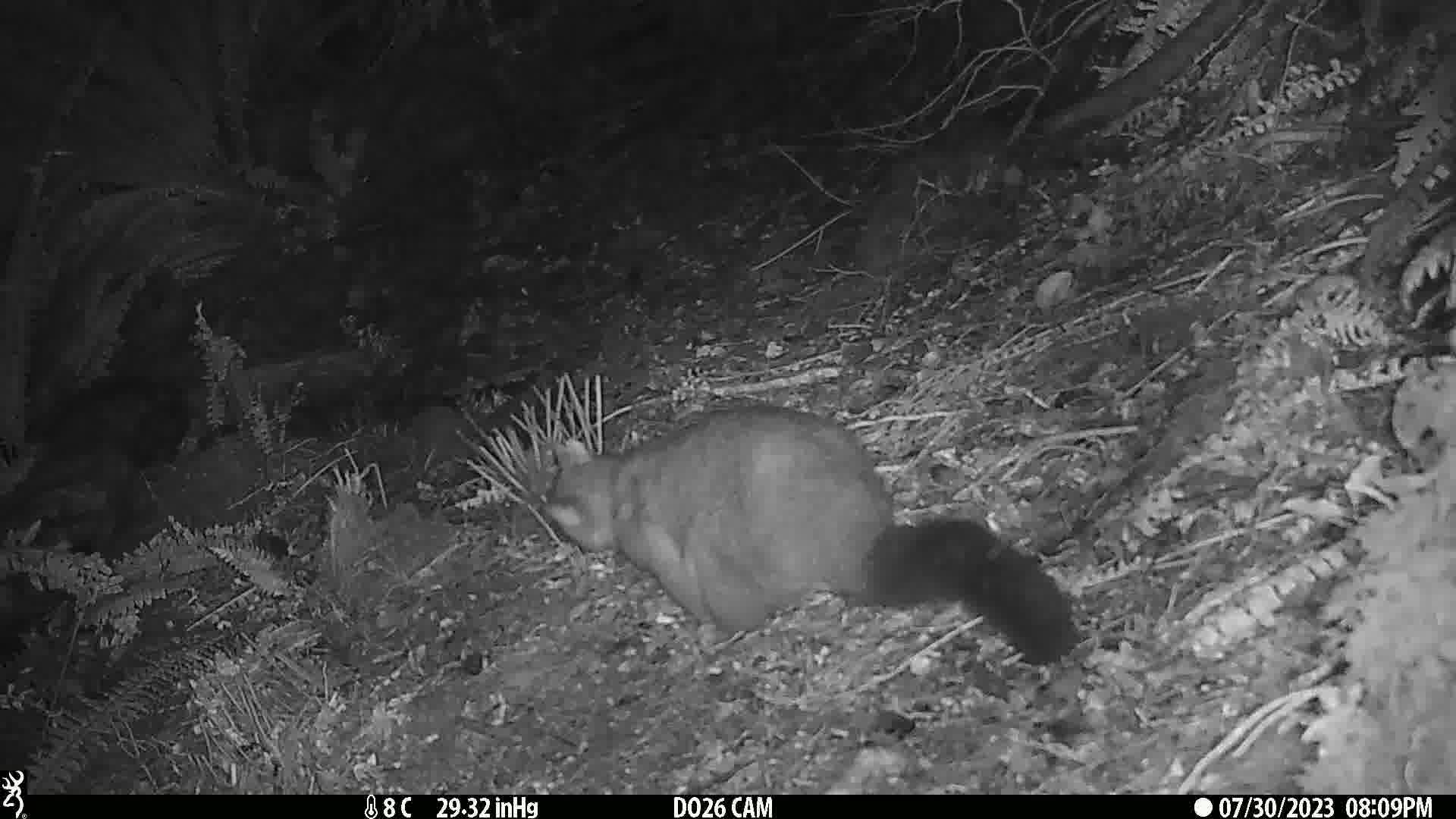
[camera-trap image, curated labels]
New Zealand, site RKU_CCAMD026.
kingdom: Animalia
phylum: Chordata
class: Mammalia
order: Diprotodontia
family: Phalangeridae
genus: Trichosurus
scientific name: Trichosurus vulpecula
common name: common brushtail possum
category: possum